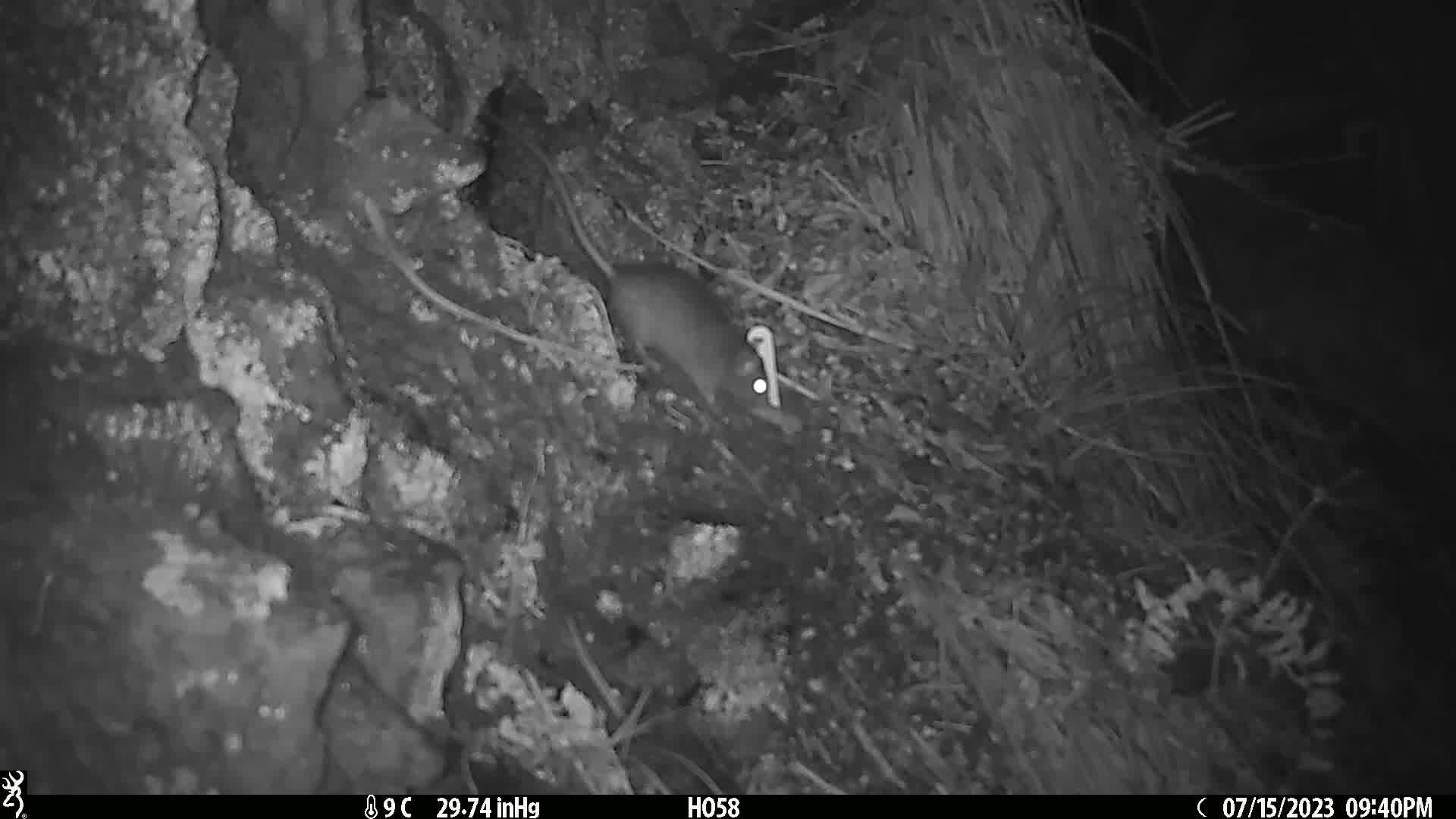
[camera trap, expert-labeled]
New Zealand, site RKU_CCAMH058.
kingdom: Animalia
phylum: Chordata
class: Mammalia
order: Rodentia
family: Muridae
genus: Rattus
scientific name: Rattus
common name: rat